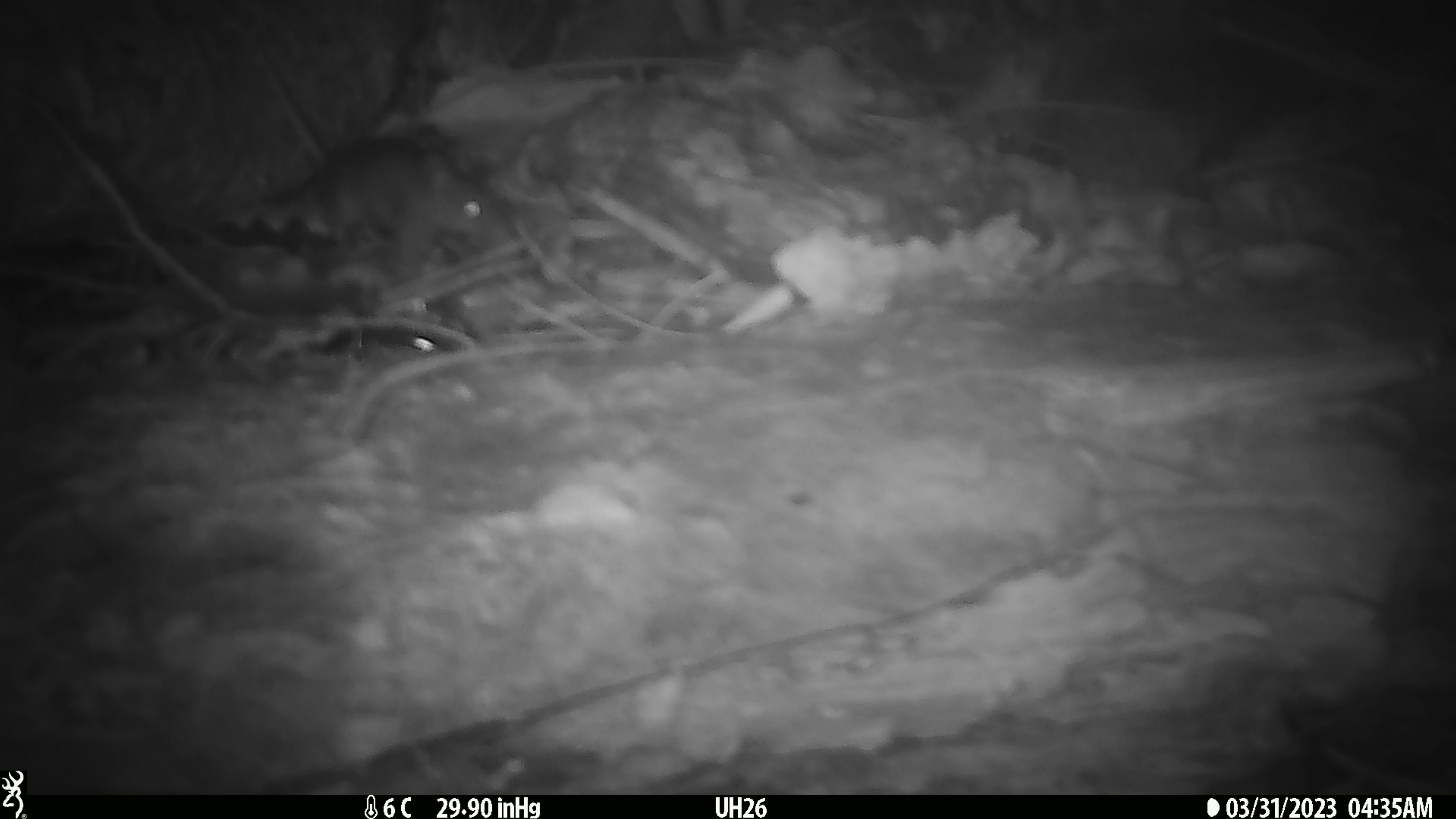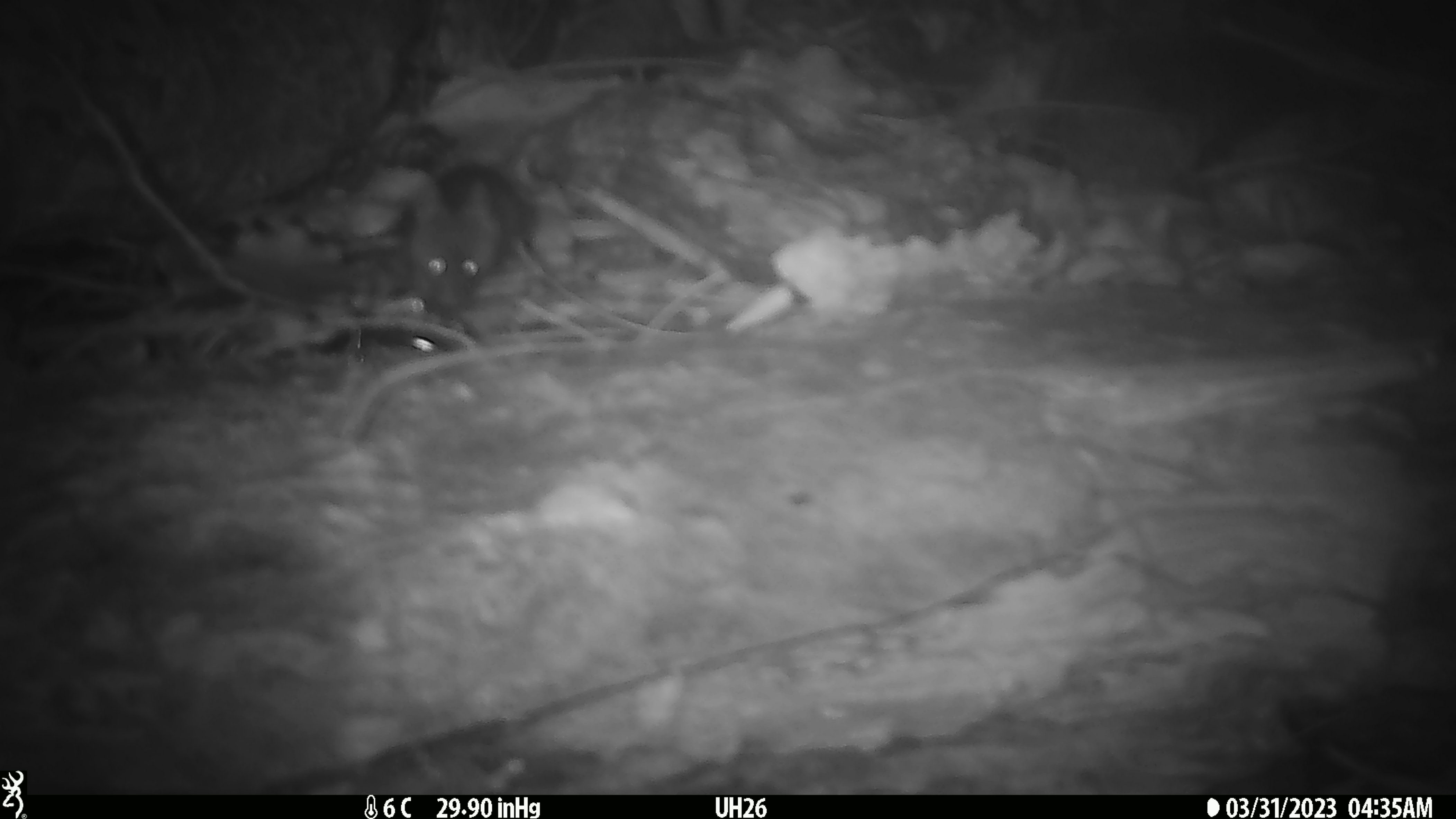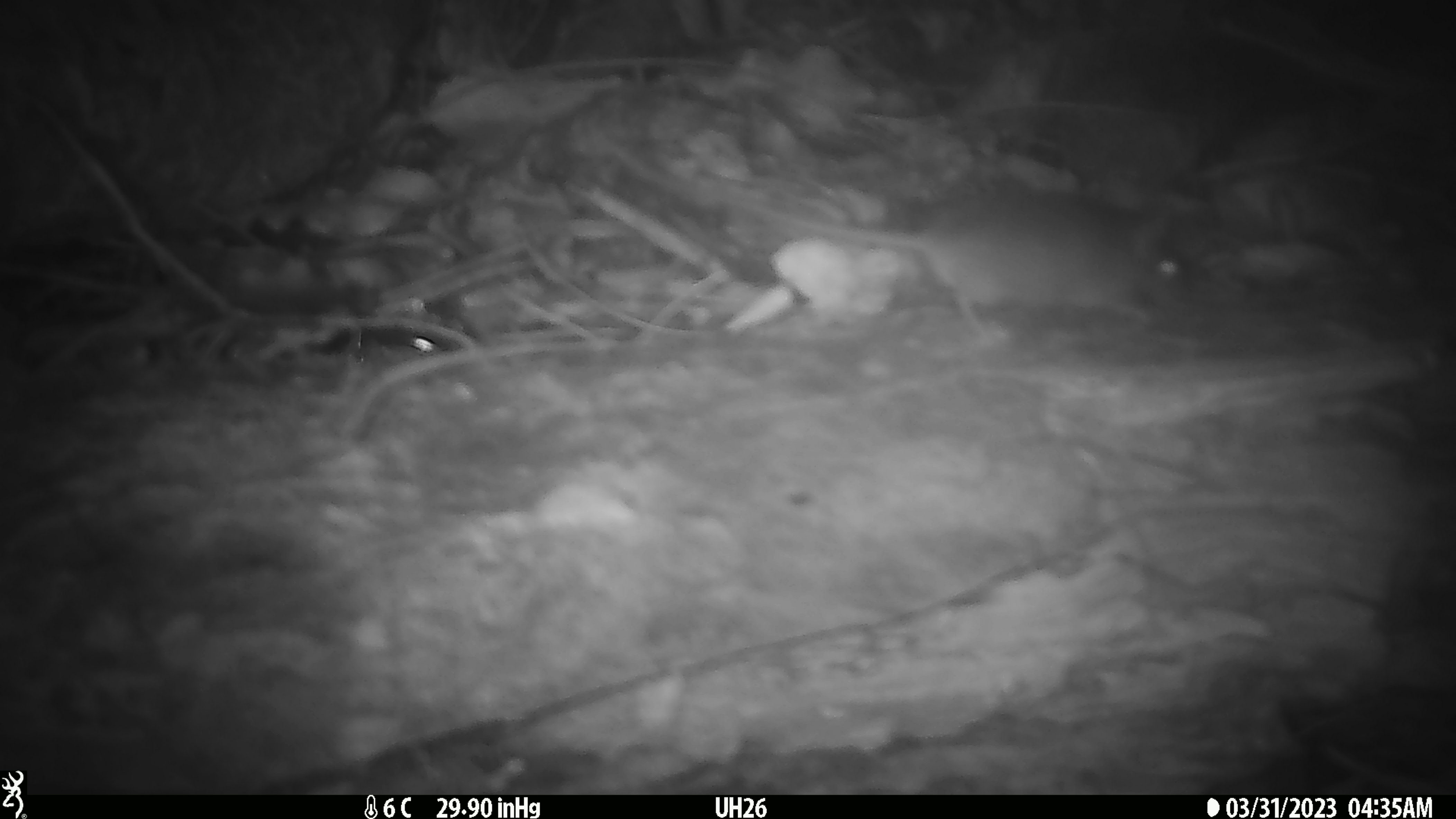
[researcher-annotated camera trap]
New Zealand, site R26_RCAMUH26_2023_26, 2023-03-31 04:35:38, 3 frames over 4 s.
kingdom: Animalia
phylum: Chordata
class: Mammalia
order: Rodentia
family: Muridae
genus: Mus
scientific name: Mus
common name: mouse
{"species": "mouse (Mus)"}